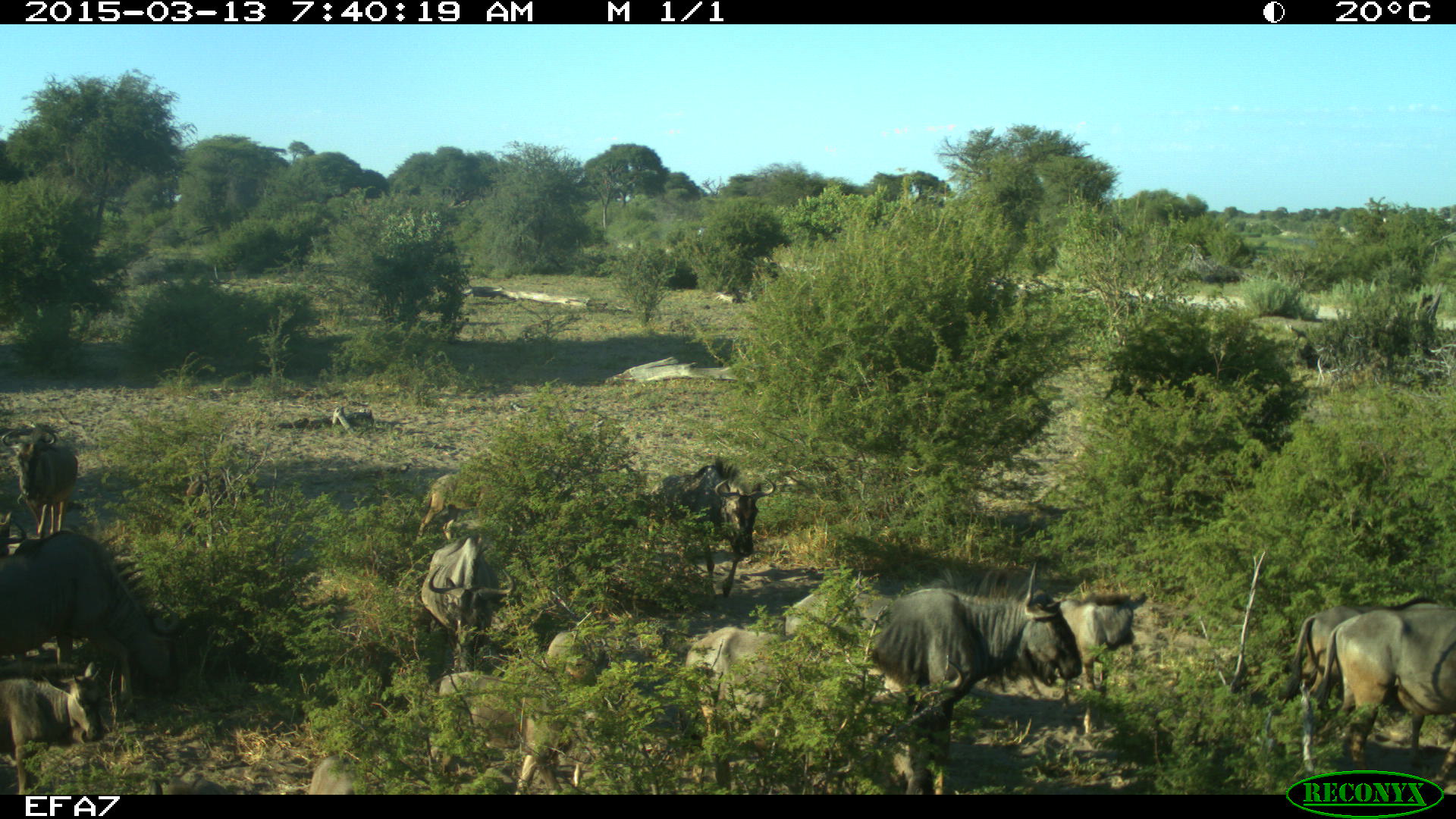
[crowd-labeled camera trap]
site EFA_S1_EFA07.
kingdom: Animalia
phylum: Chordata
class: Mammalia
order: Artiodactyla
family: Bovidae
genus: Connochaetes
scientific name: Connochaetes taurinus taurinus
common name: blue wildebeest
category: wildebeestblue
Wildebeestblue (blue wildebeest) (Connochaetes taurinus taurinus), count 11-50. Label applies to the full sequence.